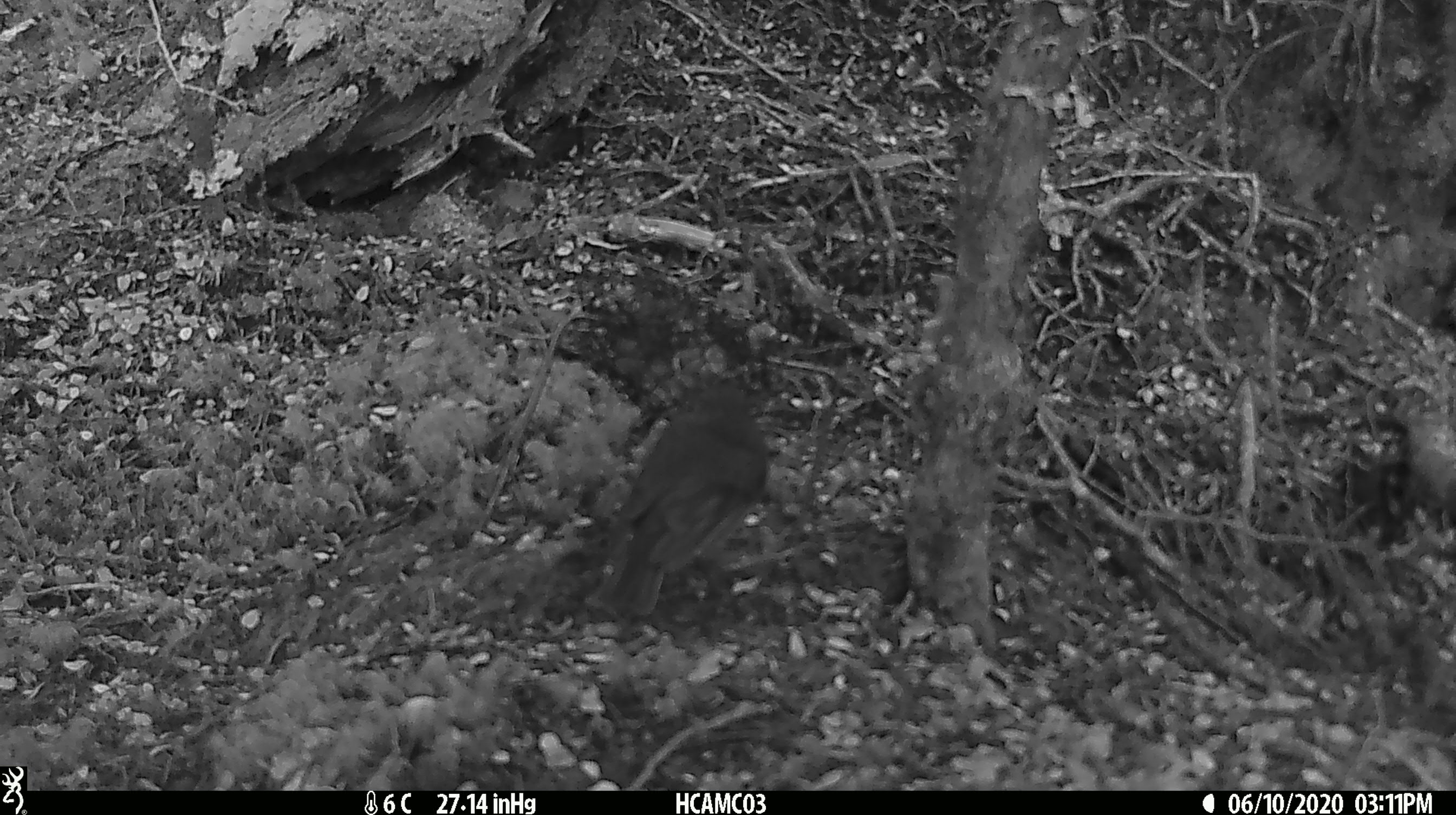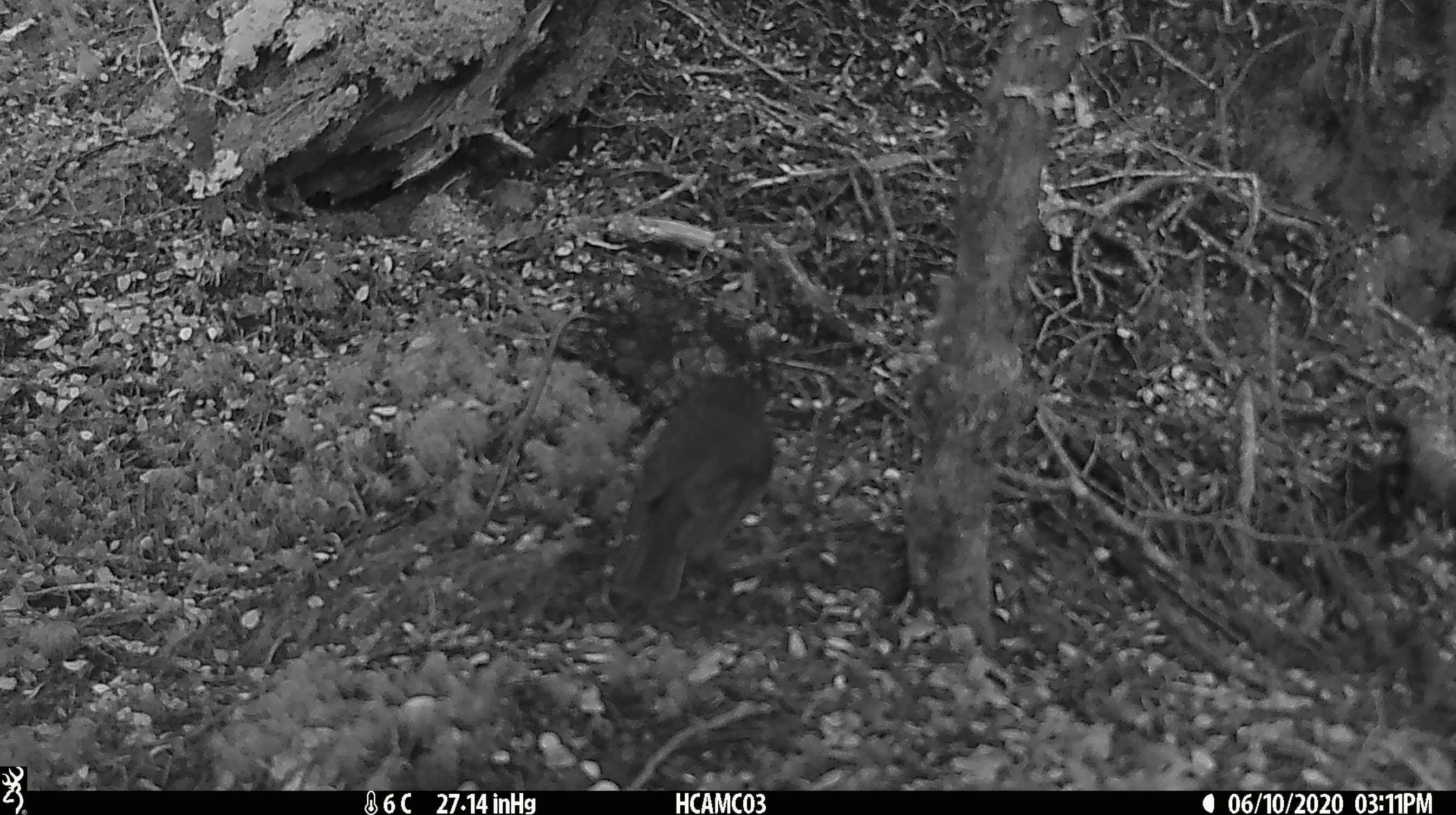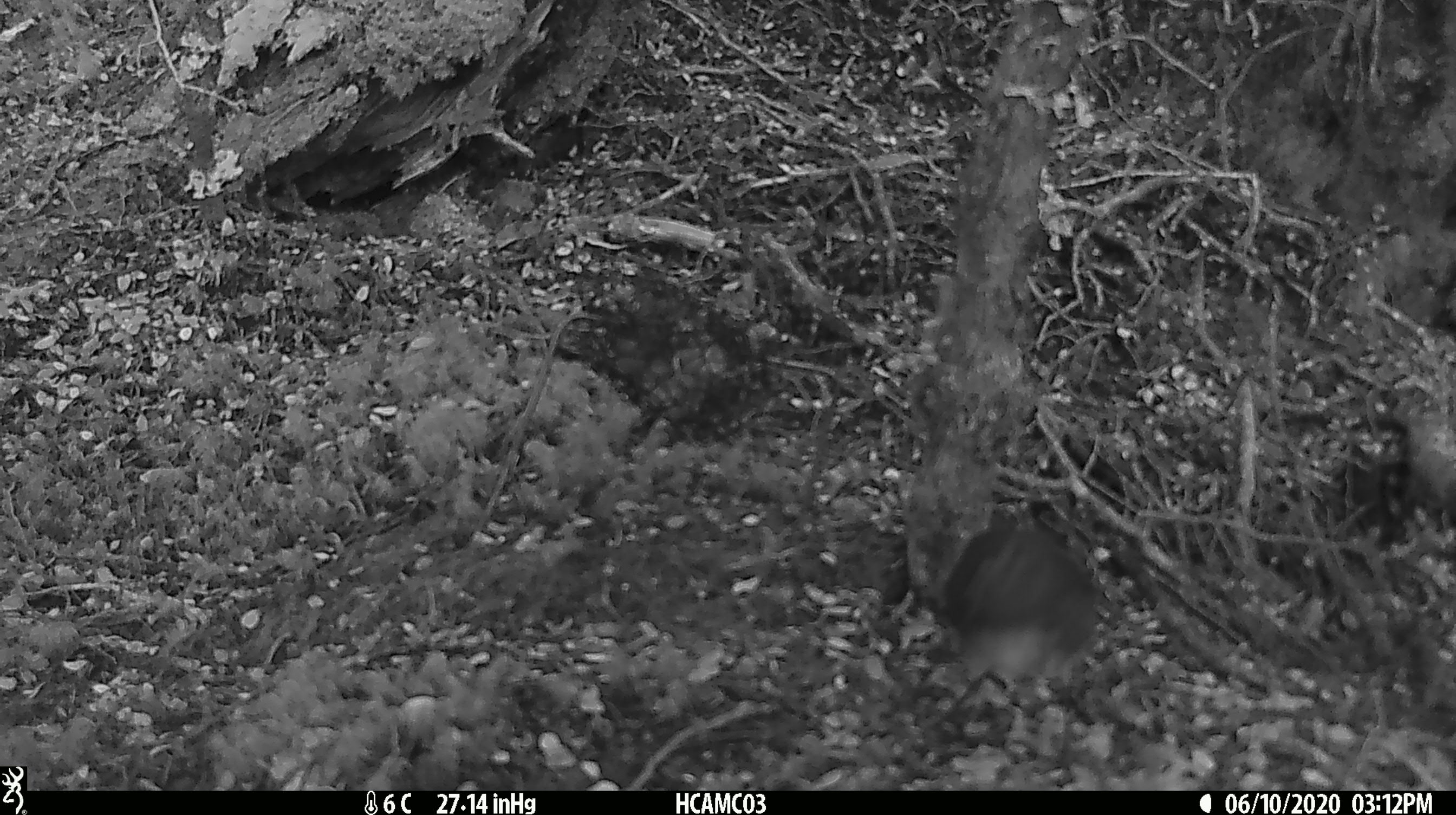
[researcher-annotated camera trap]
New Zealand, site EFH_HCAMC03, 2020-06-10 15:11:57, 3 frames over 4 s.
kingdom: Animalia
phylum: Chordata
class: Aves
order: Passeriformes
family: Petroicidae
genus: Petroica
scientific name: Petroica australis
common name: new zealand robin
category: robin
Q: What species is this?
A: Robin (new zealand robin) (Petroica australis).